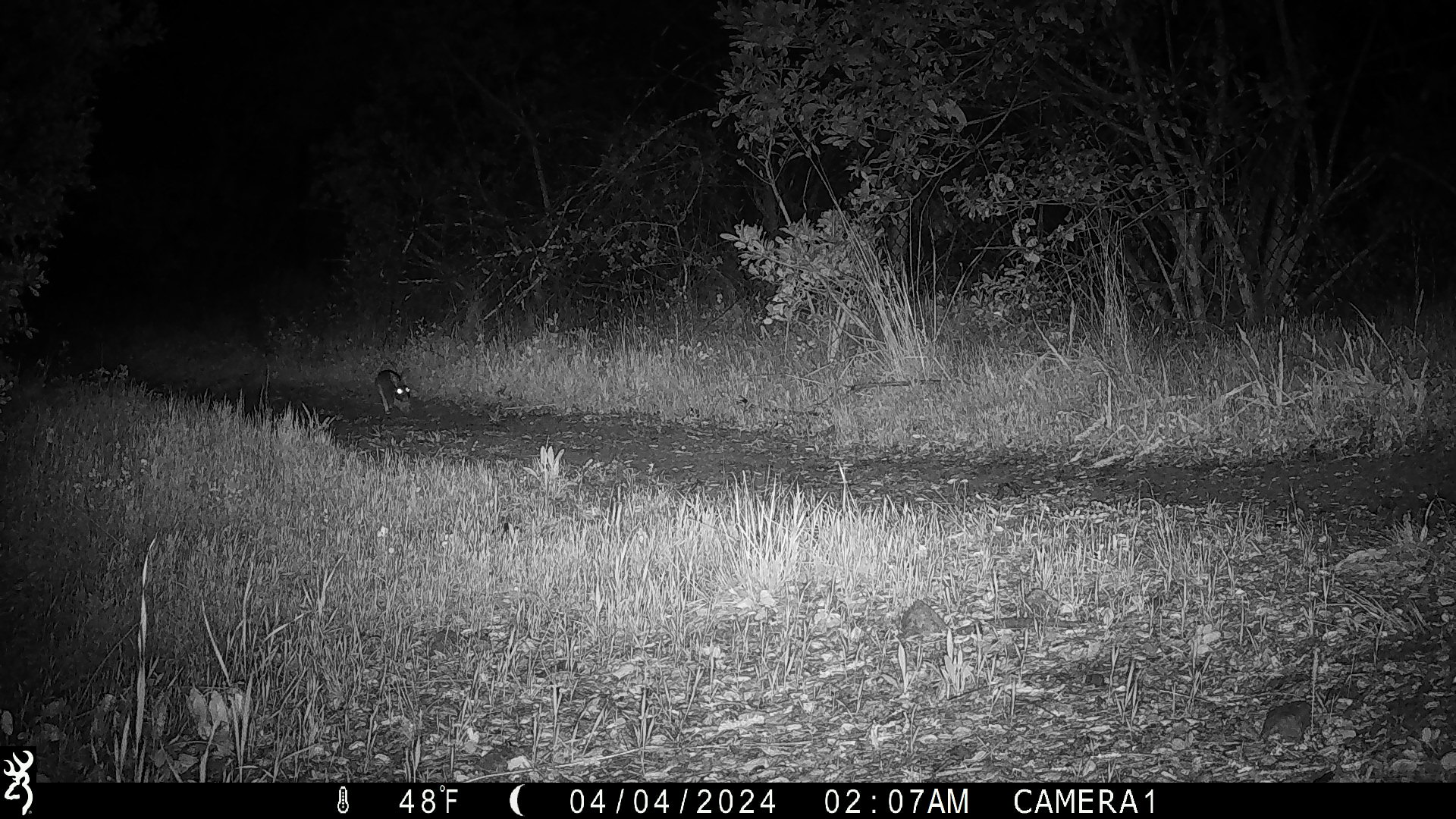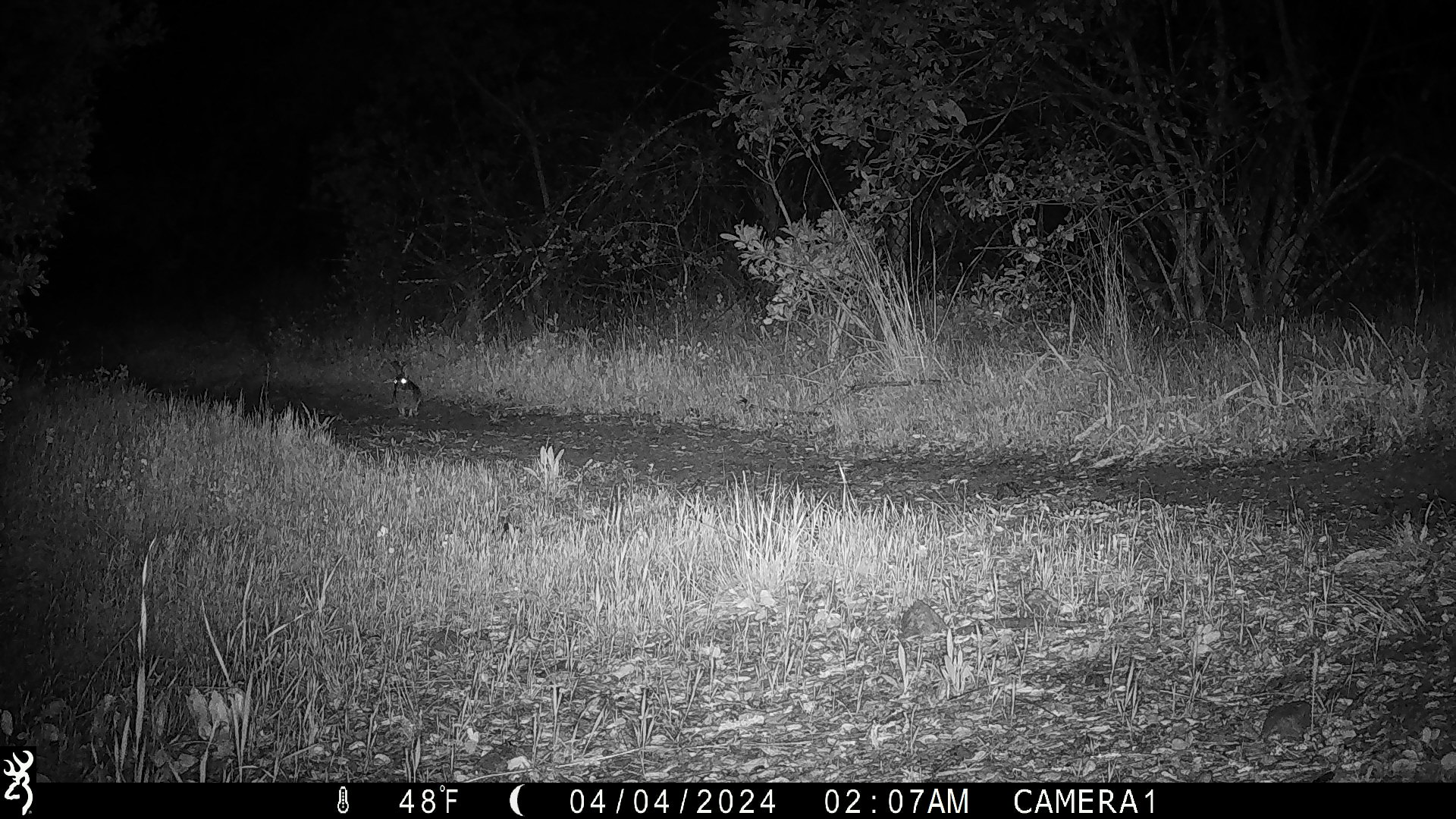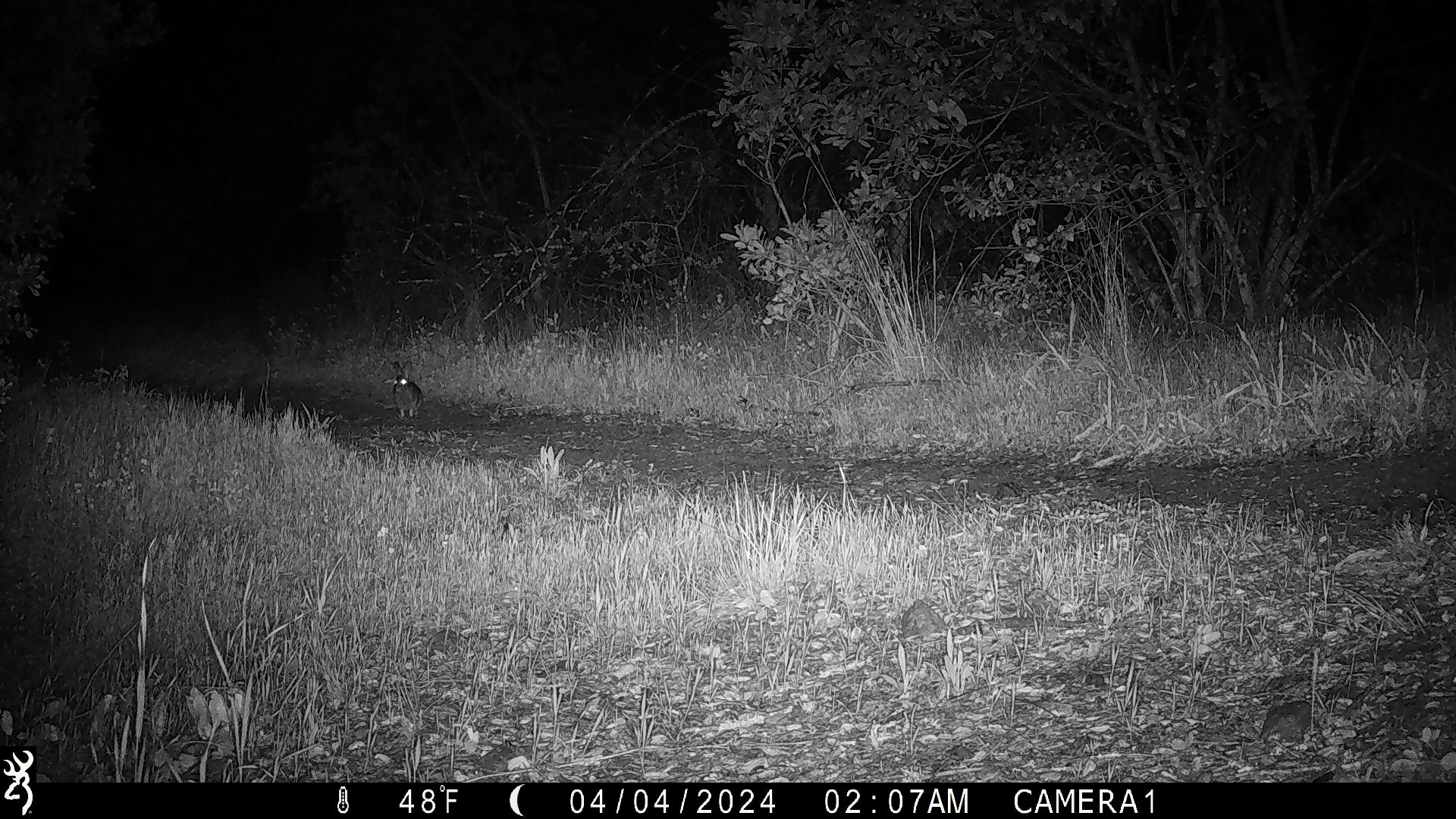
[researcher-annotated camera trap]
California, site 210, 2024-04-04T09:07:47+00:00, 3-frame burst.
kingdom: Animalia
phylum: Chordata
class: Mammalia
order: Lagomorpha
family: Leporidae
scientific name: Leporidae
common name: rabbit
Rabbit (Leporidae).